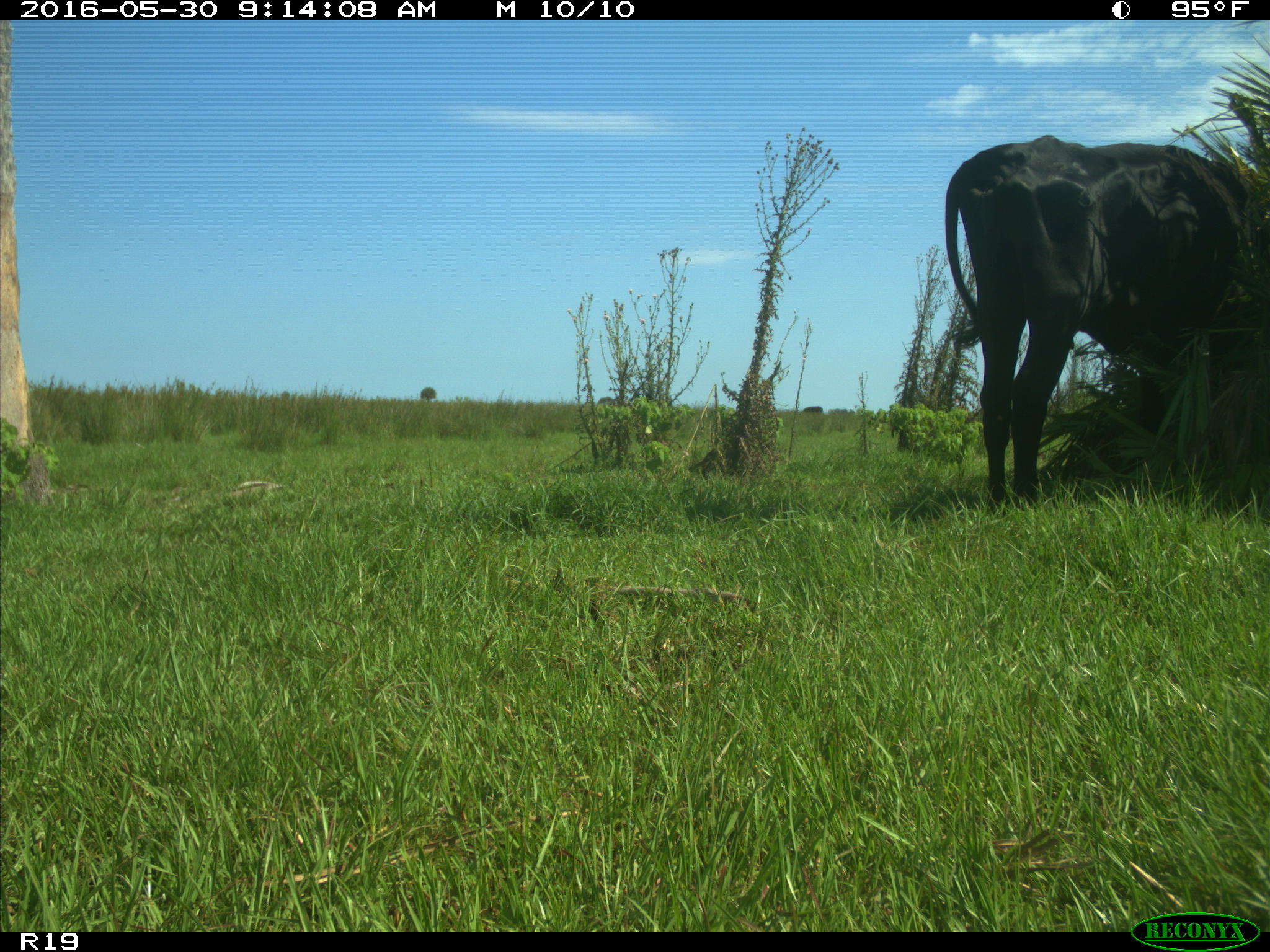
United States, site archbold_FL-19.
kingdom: Animalia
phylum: Chordata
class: Mammalia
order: Artiodactyla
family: Bovidae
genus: Bos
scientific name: Bos taurus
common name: domestic cow